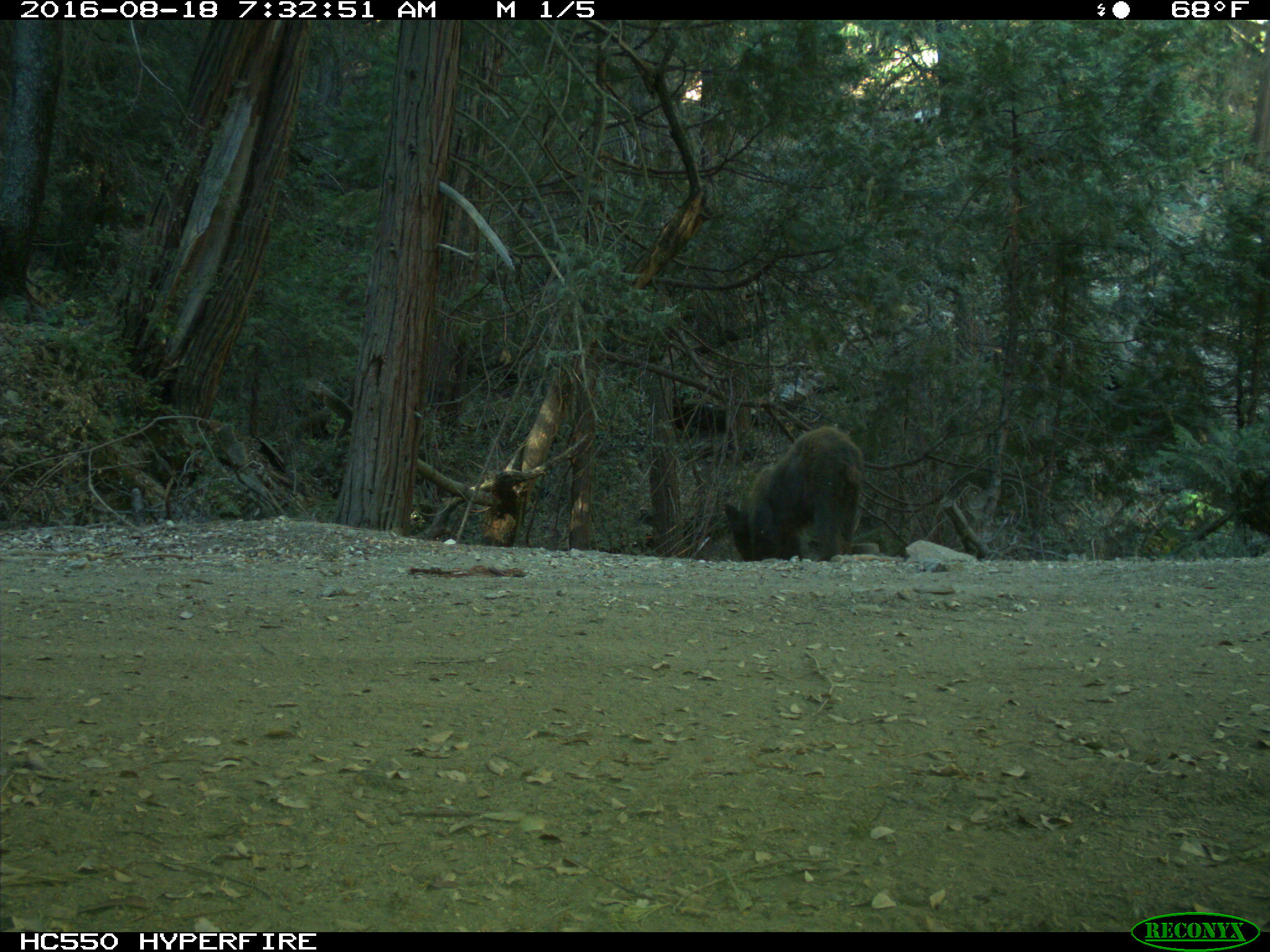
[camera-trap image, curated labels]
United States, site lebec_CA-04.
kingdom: Animalia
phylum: Chordata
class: Mammalia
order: Carnivora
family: Ursidae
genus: Ursus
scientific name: Ursus americanus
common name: american black bear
Ursus americanus (american black bear).